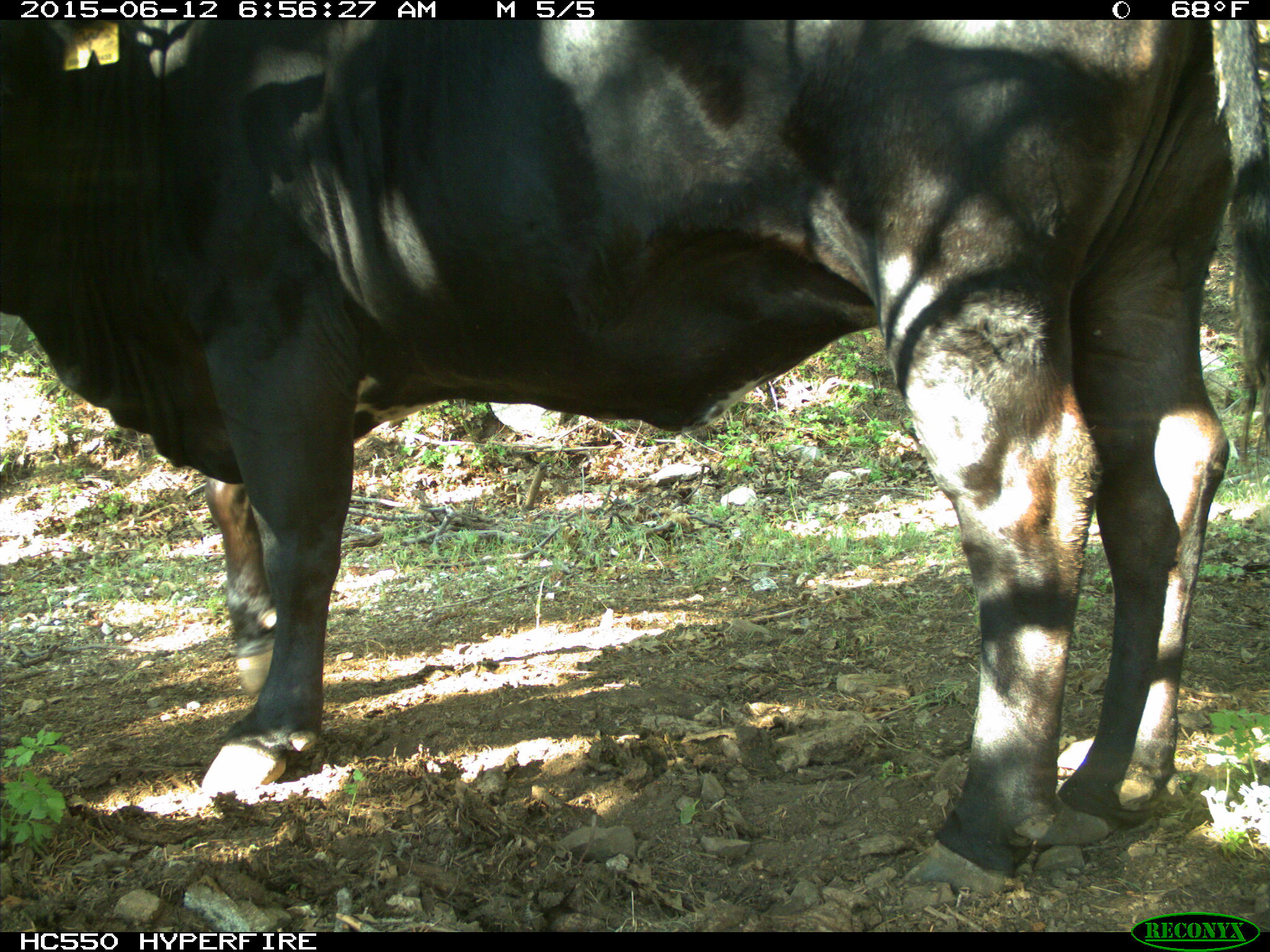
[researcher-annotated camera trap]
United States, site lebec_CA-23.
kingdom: Animalia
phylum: Chordata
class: Mammalia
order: Artiodactyla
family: Bovidae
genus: Bos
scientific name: Bos taurus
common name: domestic cow